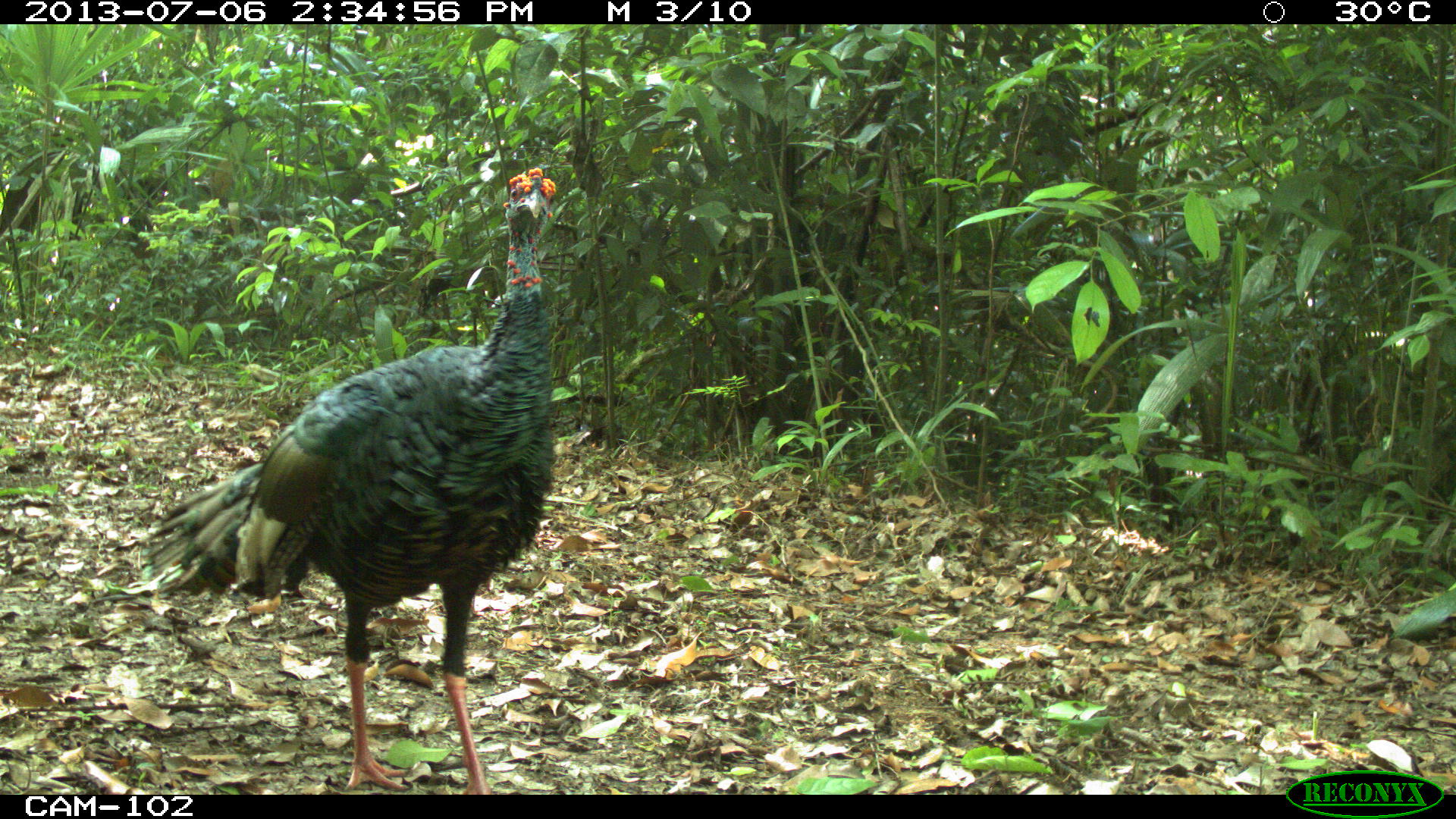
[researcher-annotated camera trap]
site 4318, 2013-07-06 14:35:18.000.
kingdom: Animalia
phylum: Chordata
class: Aves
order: Galliformes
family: Phasianidae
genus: Meleagris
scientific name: Meleagris ocellata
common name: ocellated turkey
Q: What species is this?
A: Meleagris ocellata (ocellated turkey).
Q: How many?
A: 1.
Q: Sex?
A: Male.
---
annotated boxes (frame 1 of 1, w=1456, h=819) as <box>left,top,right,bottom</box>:
meleagris ocellata: <box>140,163,557,790</box>